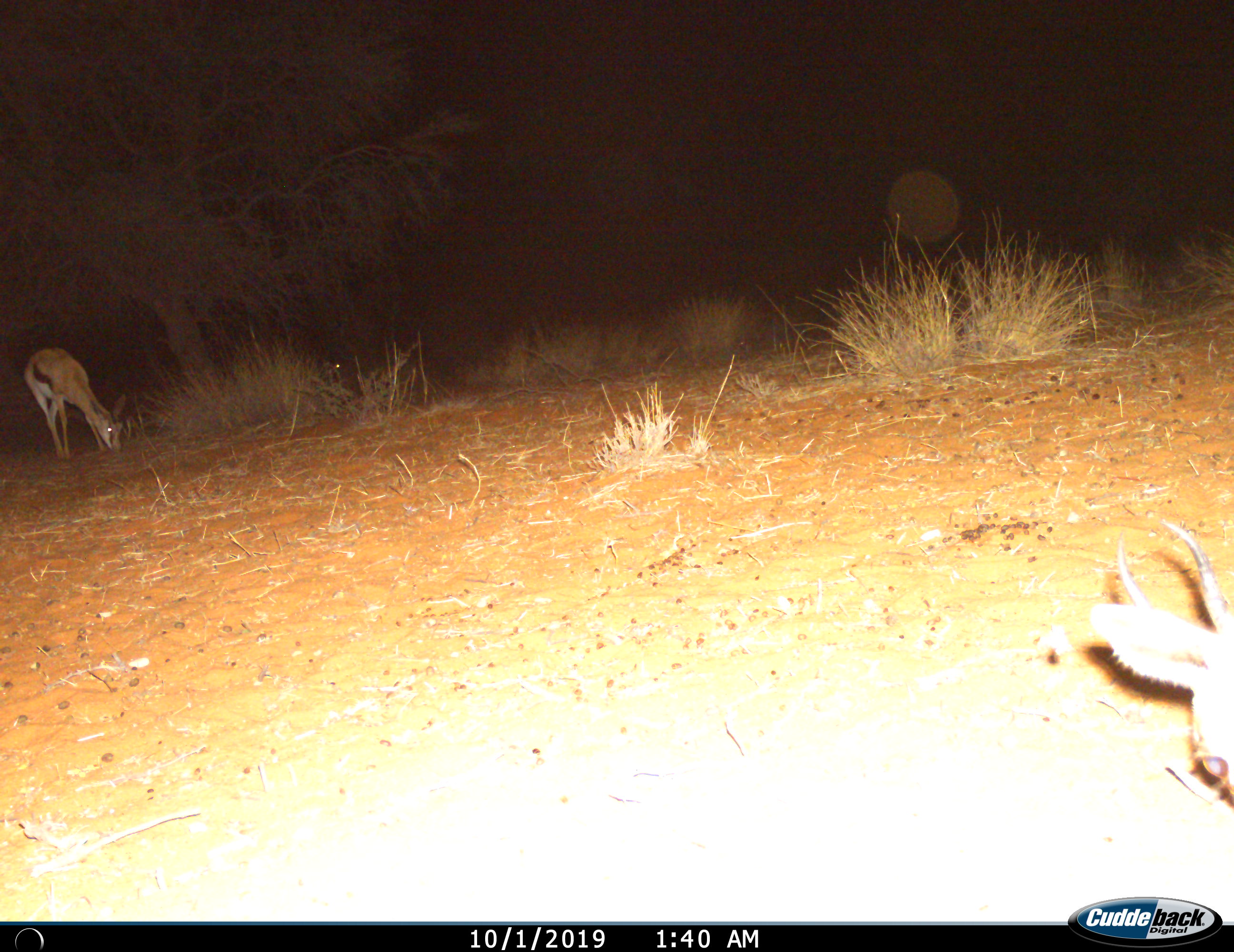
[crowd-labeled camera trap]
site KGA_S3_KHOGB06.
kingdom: Animalia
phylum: Chordata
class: Mammalia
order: Artiodactyla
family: Bovidae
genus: Antidorcas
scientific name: Antidorcas marsupialis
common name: springbok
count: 2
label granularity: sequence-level